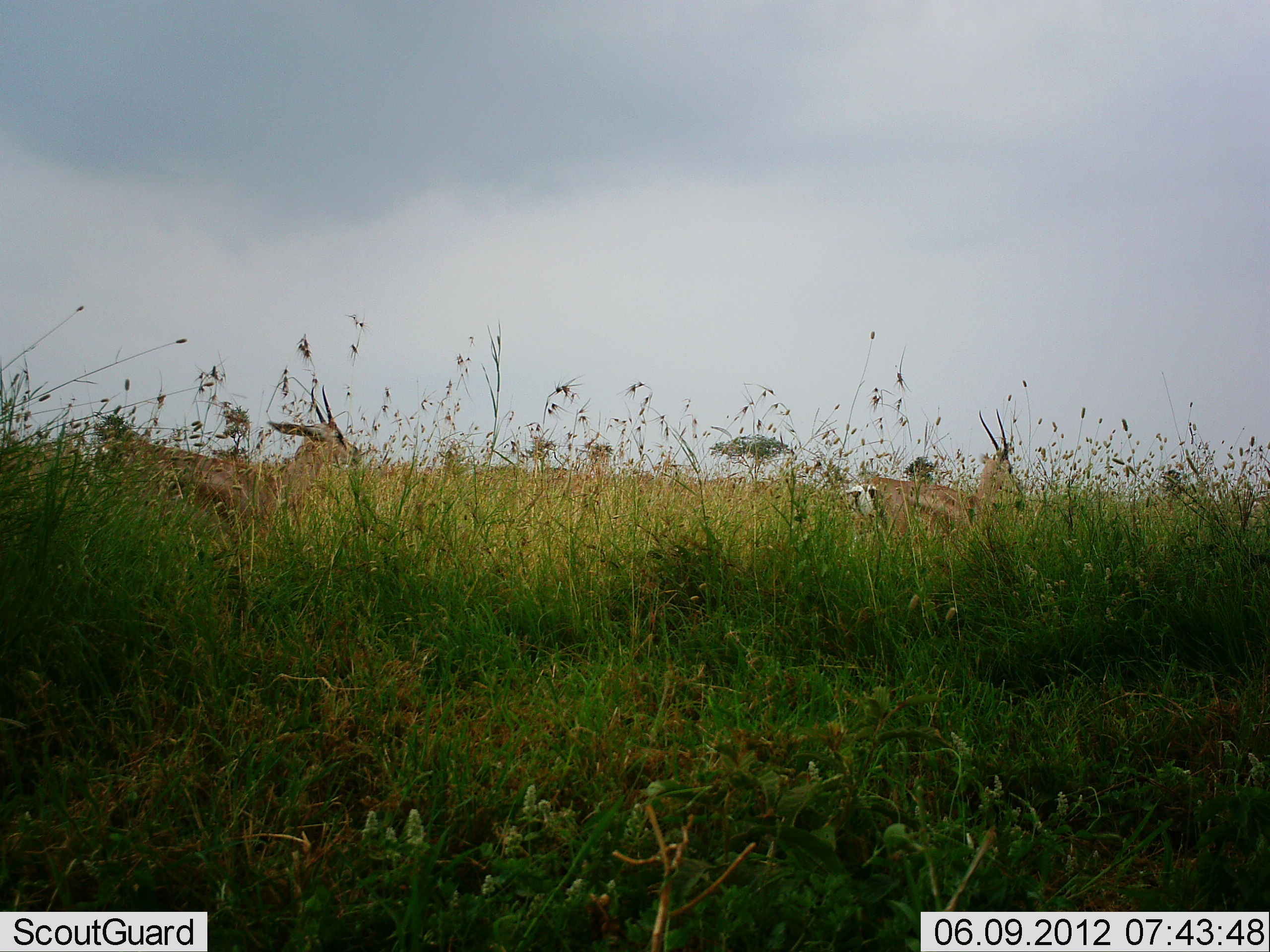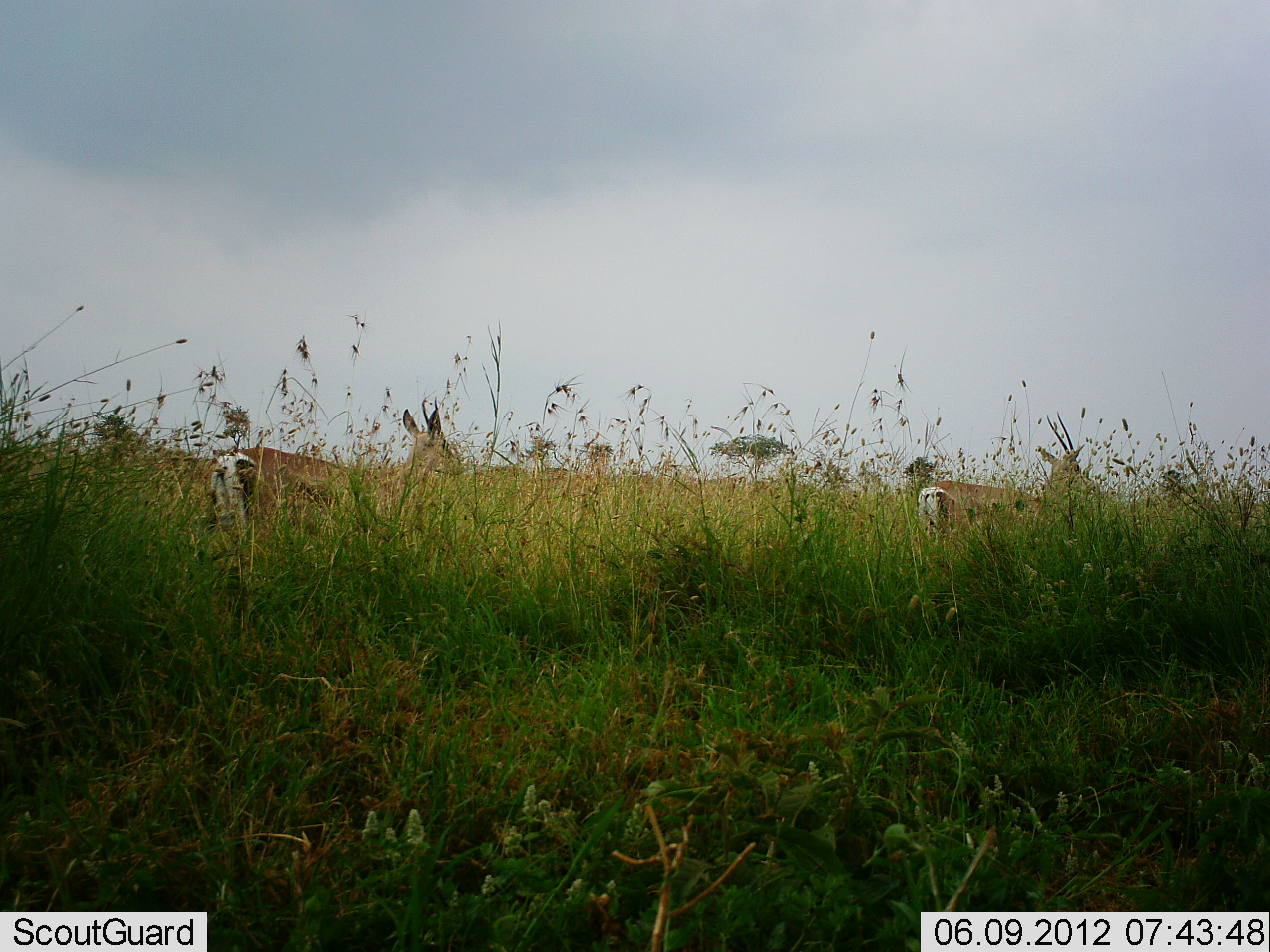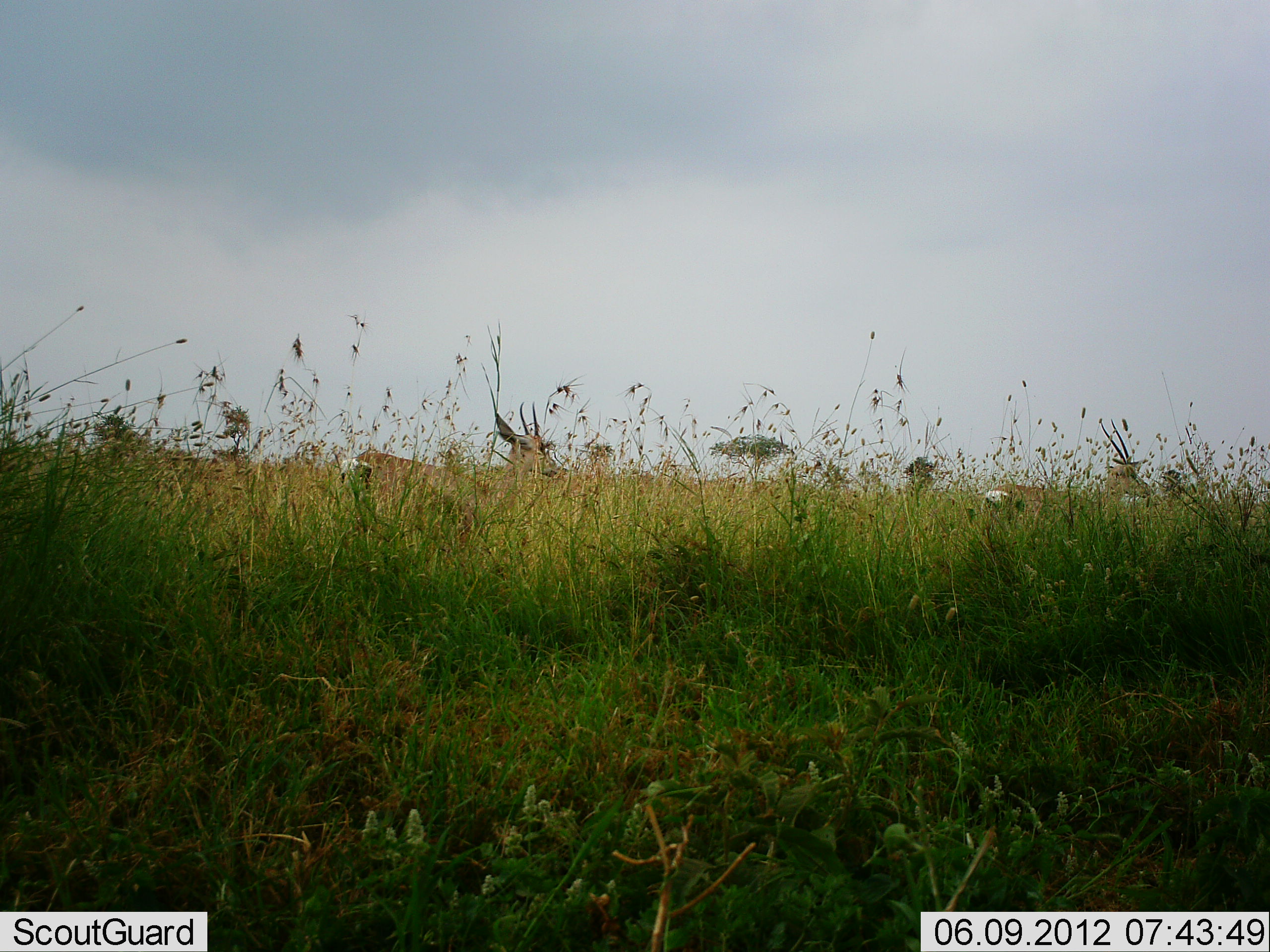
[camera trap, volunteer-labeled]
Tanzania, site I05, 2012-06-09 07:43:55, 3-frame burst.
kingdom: Animalia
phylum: Chordata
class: Mammalia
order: Artiodactyla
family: Bovidae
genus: Nanger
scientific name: Nanger granti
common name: grant's gazelle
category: gazellegrants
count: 2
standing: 0%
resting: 0%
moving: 100%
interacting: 0%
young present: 0%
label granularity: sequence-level